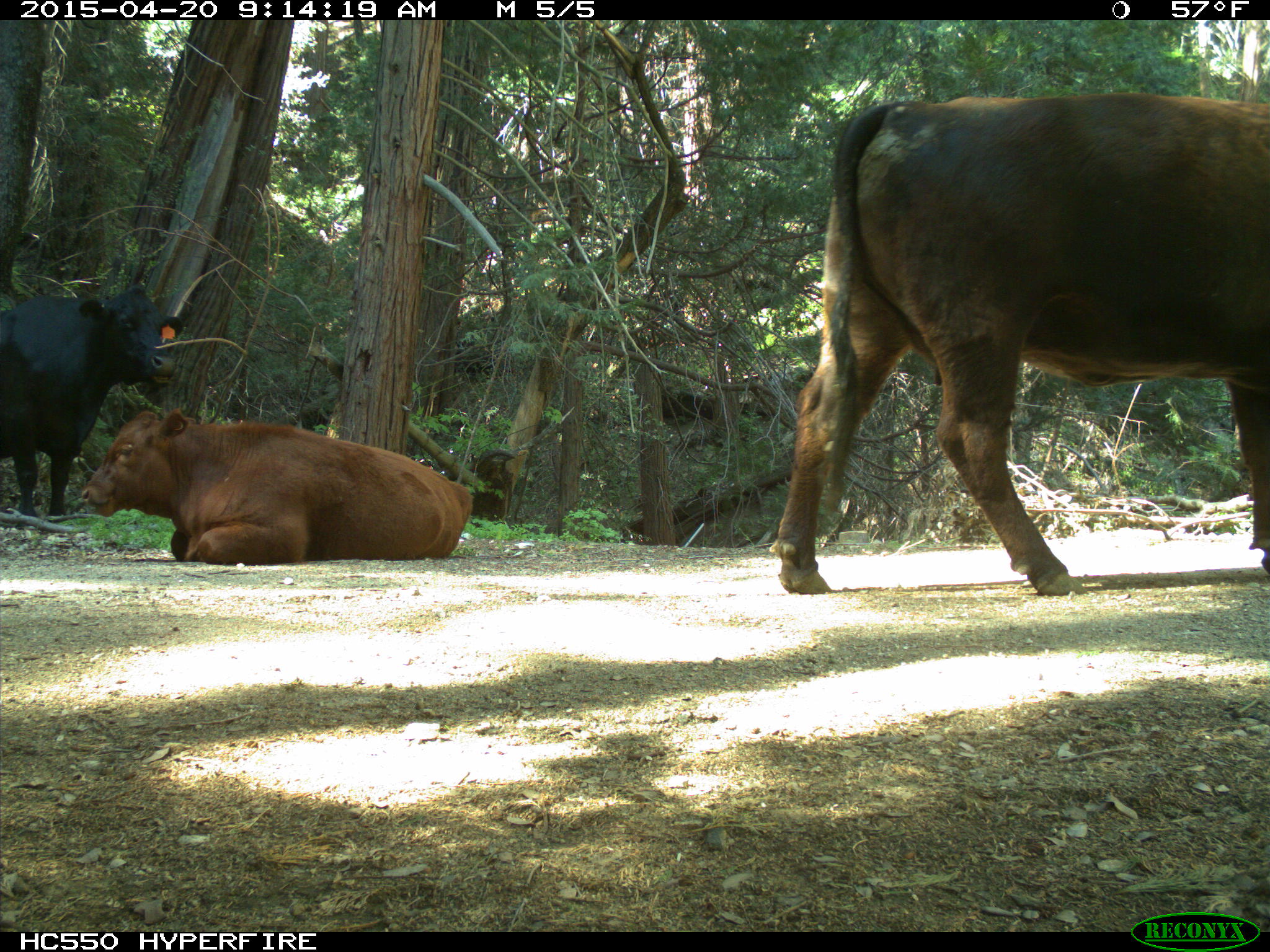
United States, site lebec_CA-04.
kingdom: Animalia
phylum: Chordata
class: Mammalia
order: Artiodactyla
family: Bovidae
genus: Bos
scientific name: Bos taurus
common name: domestic cow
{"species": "Bos taurus (domestic cow)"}